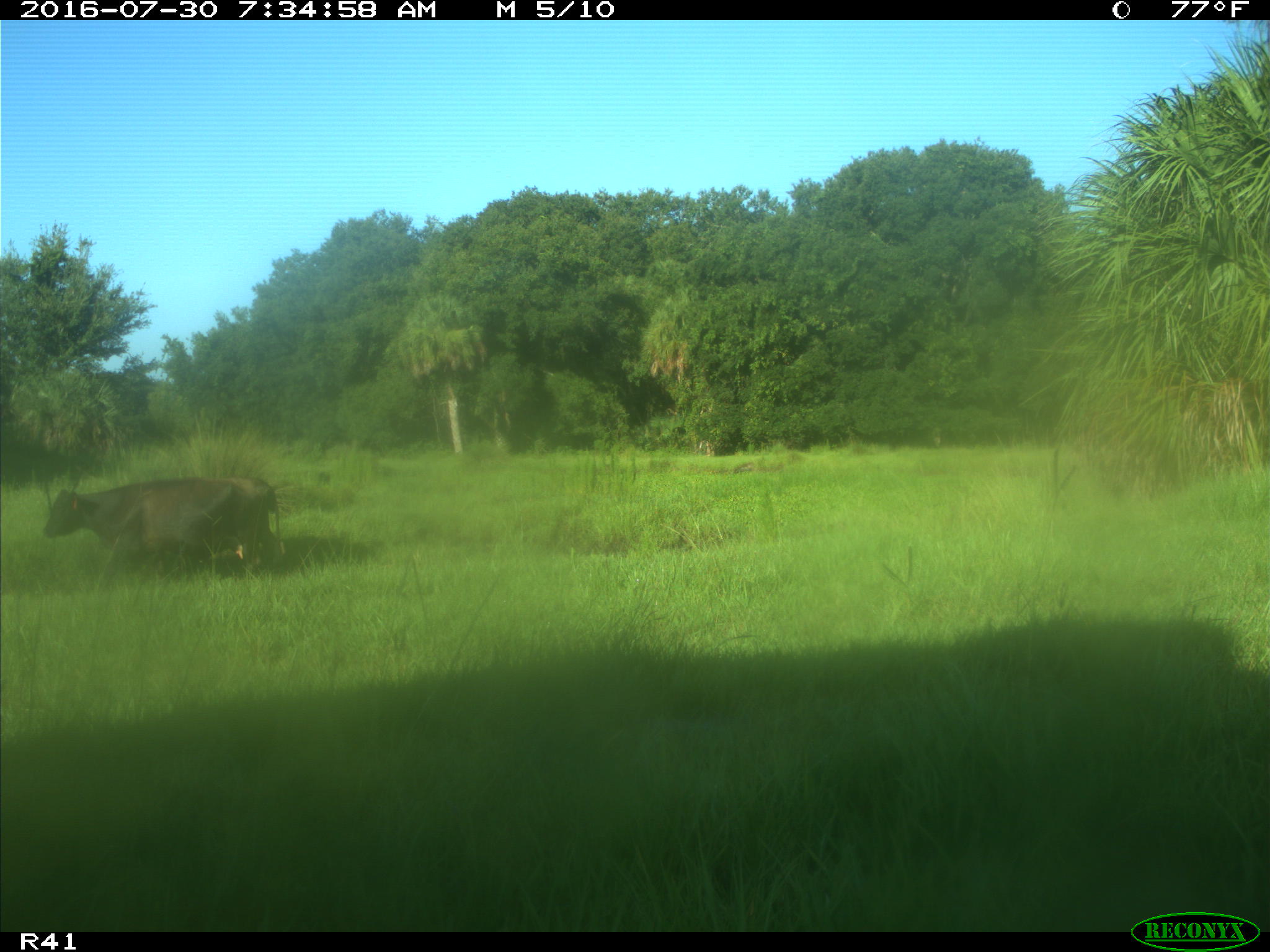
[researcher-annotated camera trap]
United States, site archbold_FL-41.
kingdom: Animalia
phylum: Chordata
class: Mammalia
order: Artiodactyla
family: Bovidae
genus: Bos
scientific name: Bos taurus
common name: domestic cow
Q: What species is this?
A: Bos taurus (domestic cow).